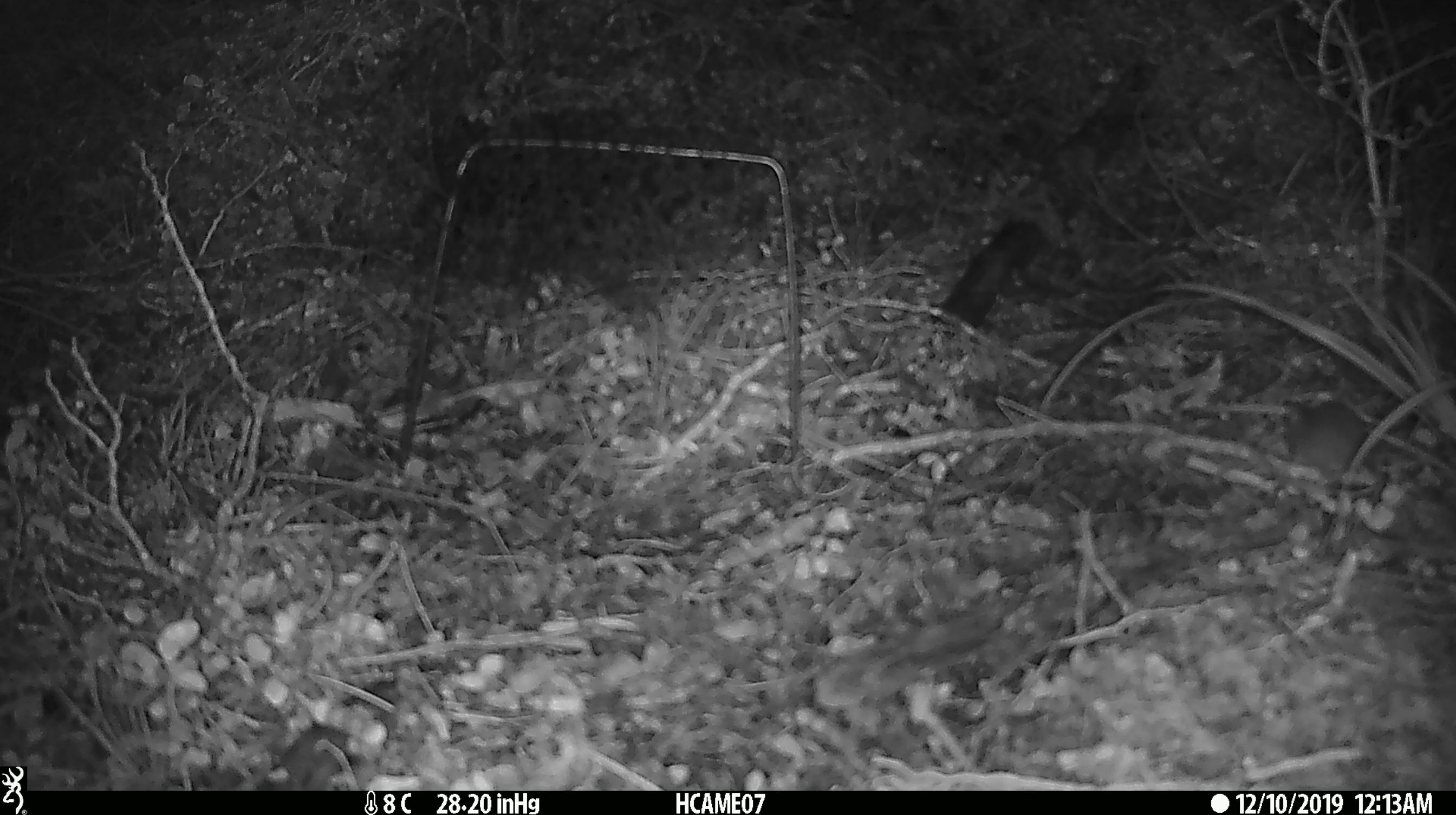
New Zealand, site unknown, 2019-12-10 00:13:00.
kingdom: Animalia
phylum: Chordata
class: Mammalia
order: Rodentia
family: Muridae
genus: Mus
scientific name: Mus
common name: mouse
Mouse (Mus).